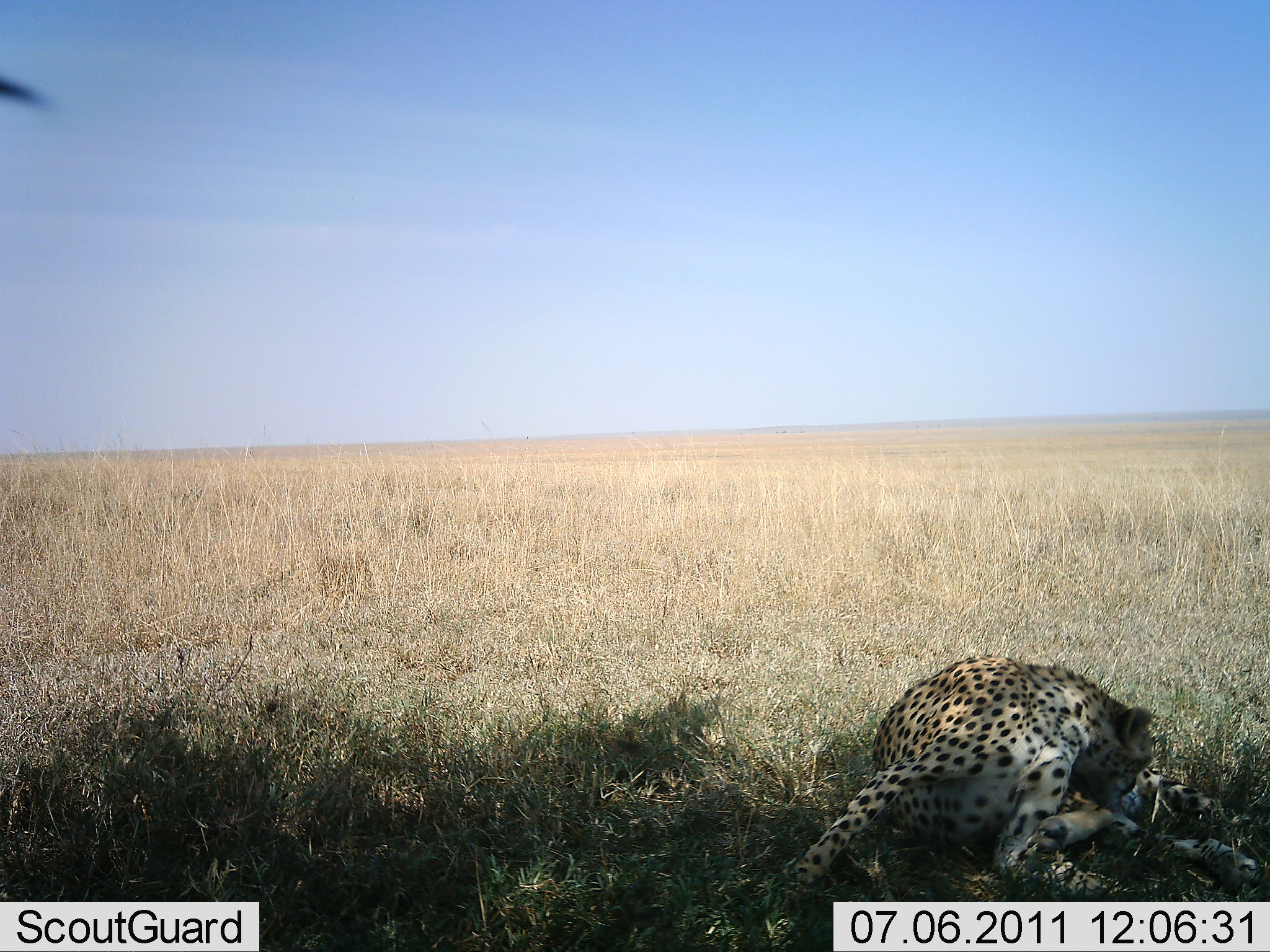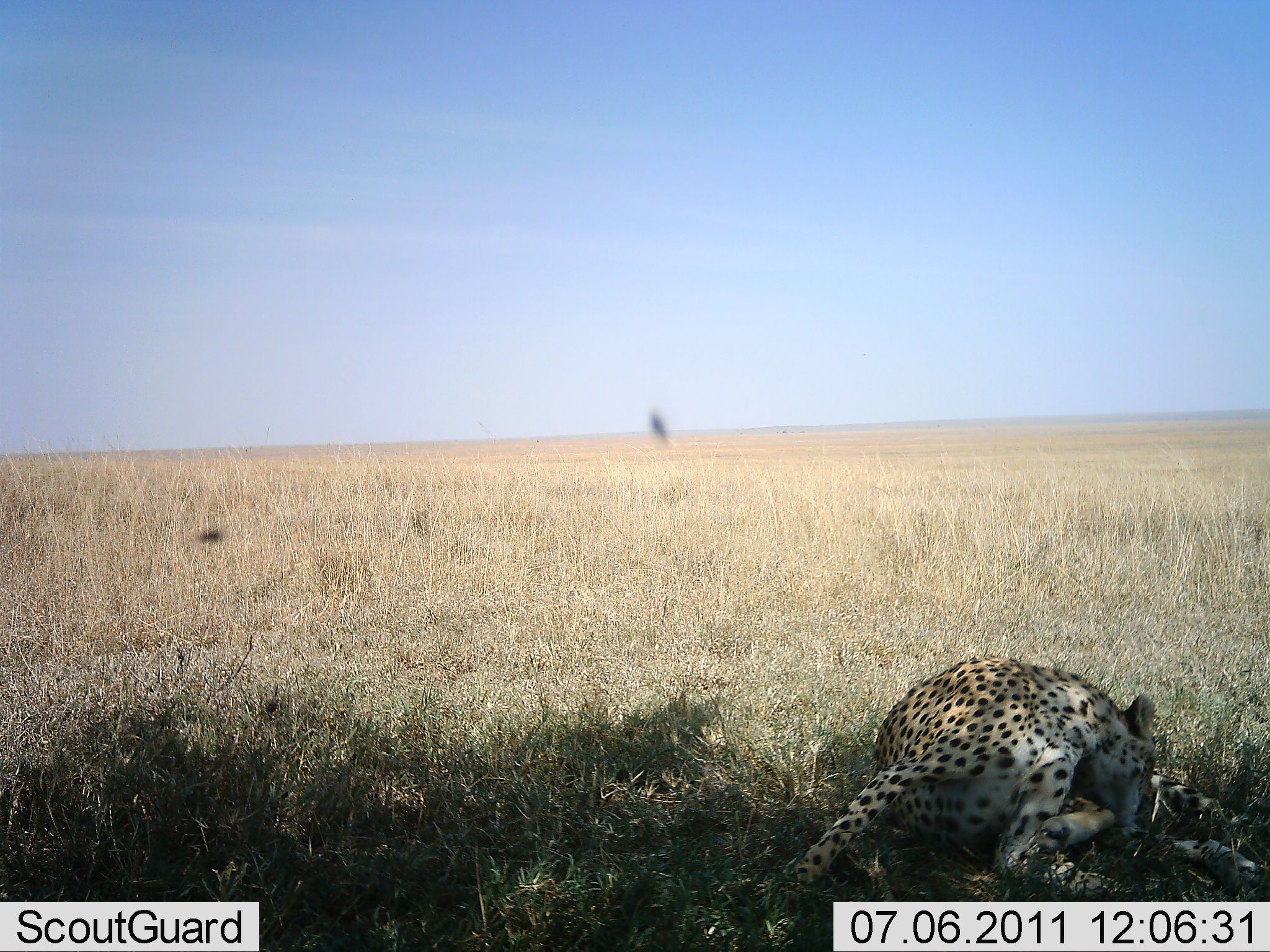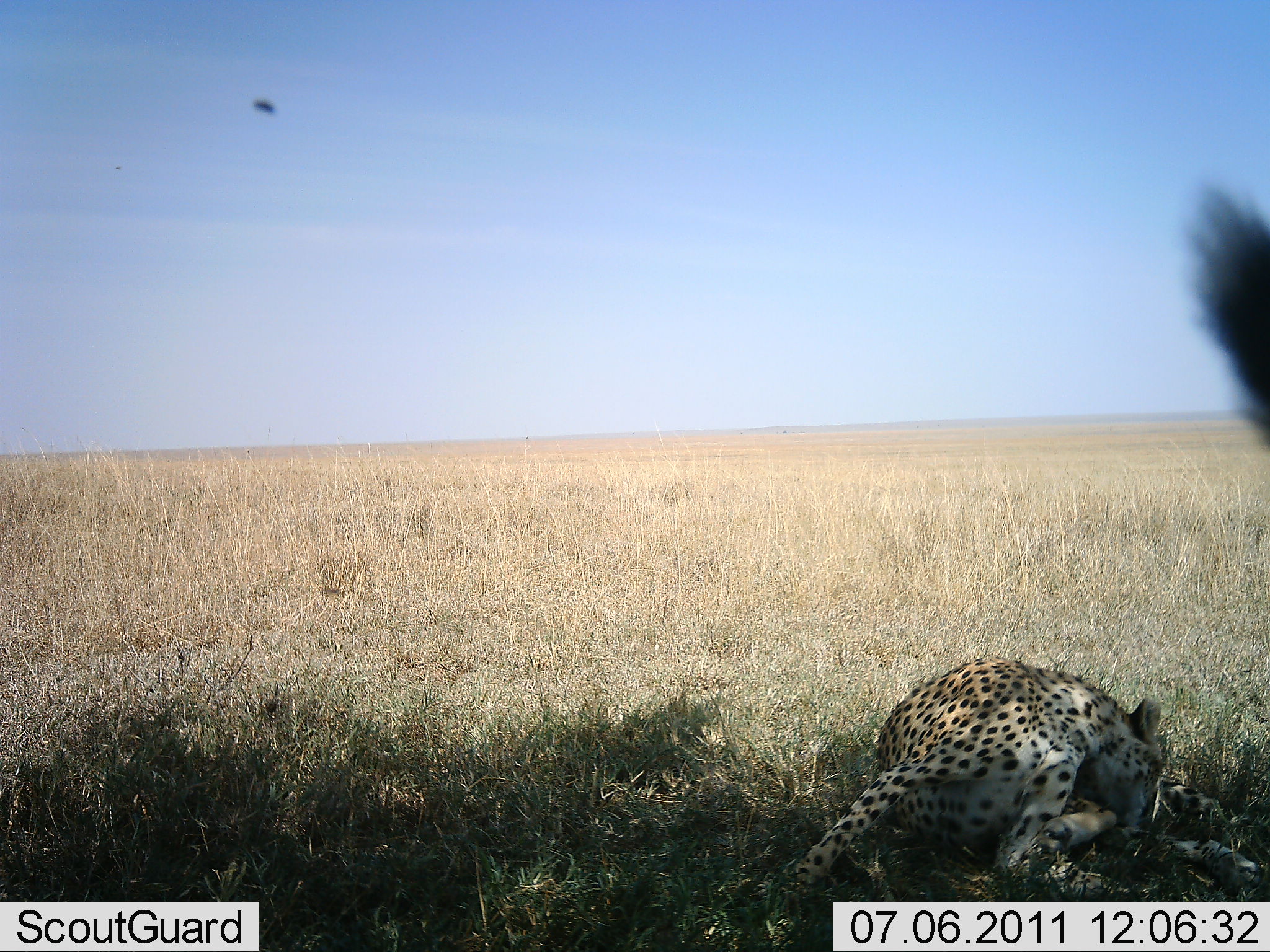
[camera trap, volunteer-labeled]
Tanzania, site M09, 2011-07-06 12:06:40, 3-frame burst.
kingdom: Animalia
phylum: Chordata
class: Mammalia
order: Carnivora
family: Felidae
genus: Acinonyx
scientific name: Acinonyx jubatus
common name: cheetah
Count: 1.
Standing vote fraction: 0%.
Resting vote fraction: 100%.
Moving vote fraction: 8%.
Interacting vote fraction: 0%.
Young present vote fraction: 0%.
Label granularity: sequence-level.